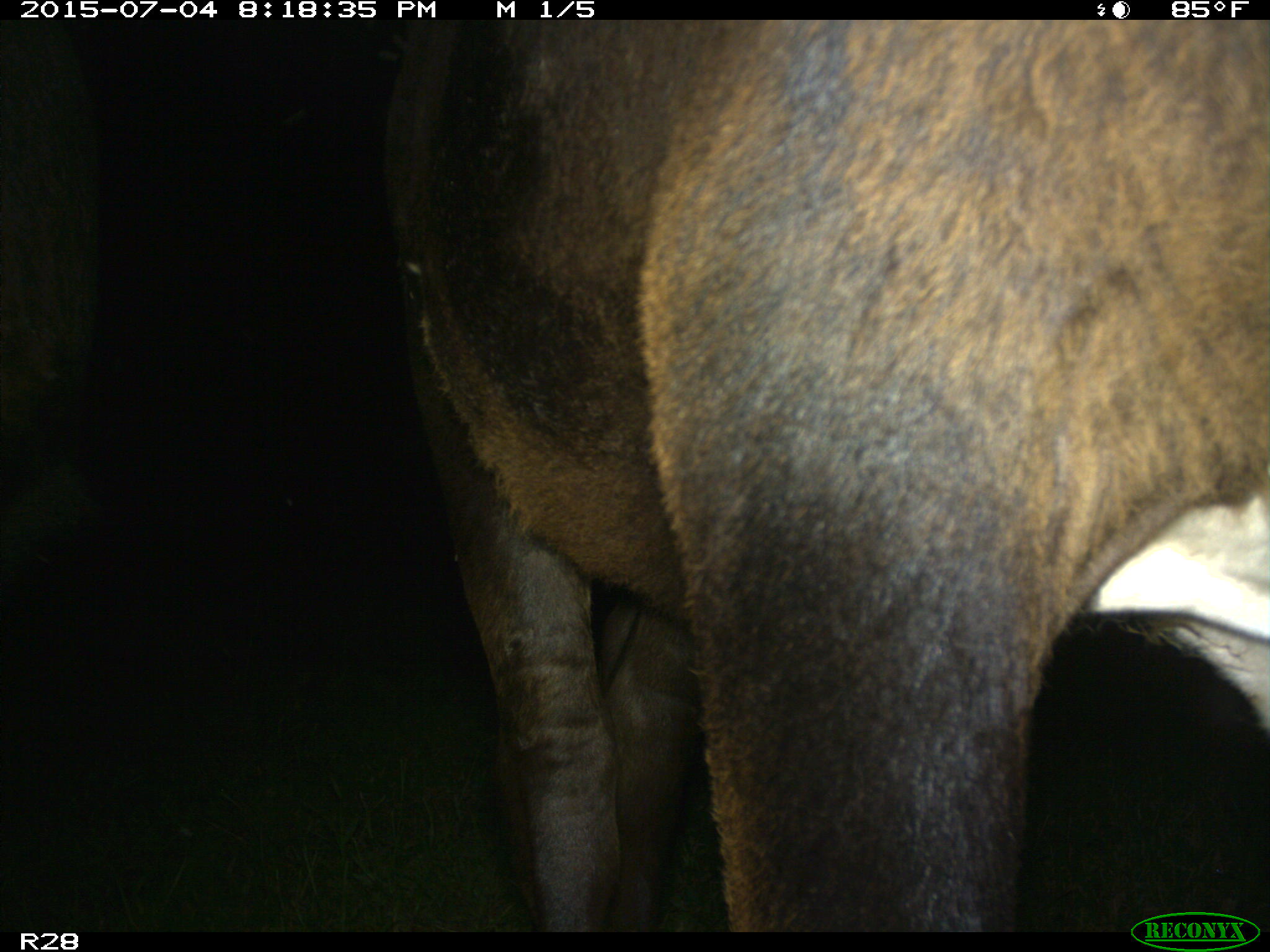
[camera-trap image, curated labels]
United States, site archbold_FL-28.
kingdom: Animalia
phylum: Chordata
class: Mammalia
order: Artiodactyla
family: Bovidae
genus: Bos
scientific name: Bos taurus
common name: domestic cow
Bos taurus (domestic cow).